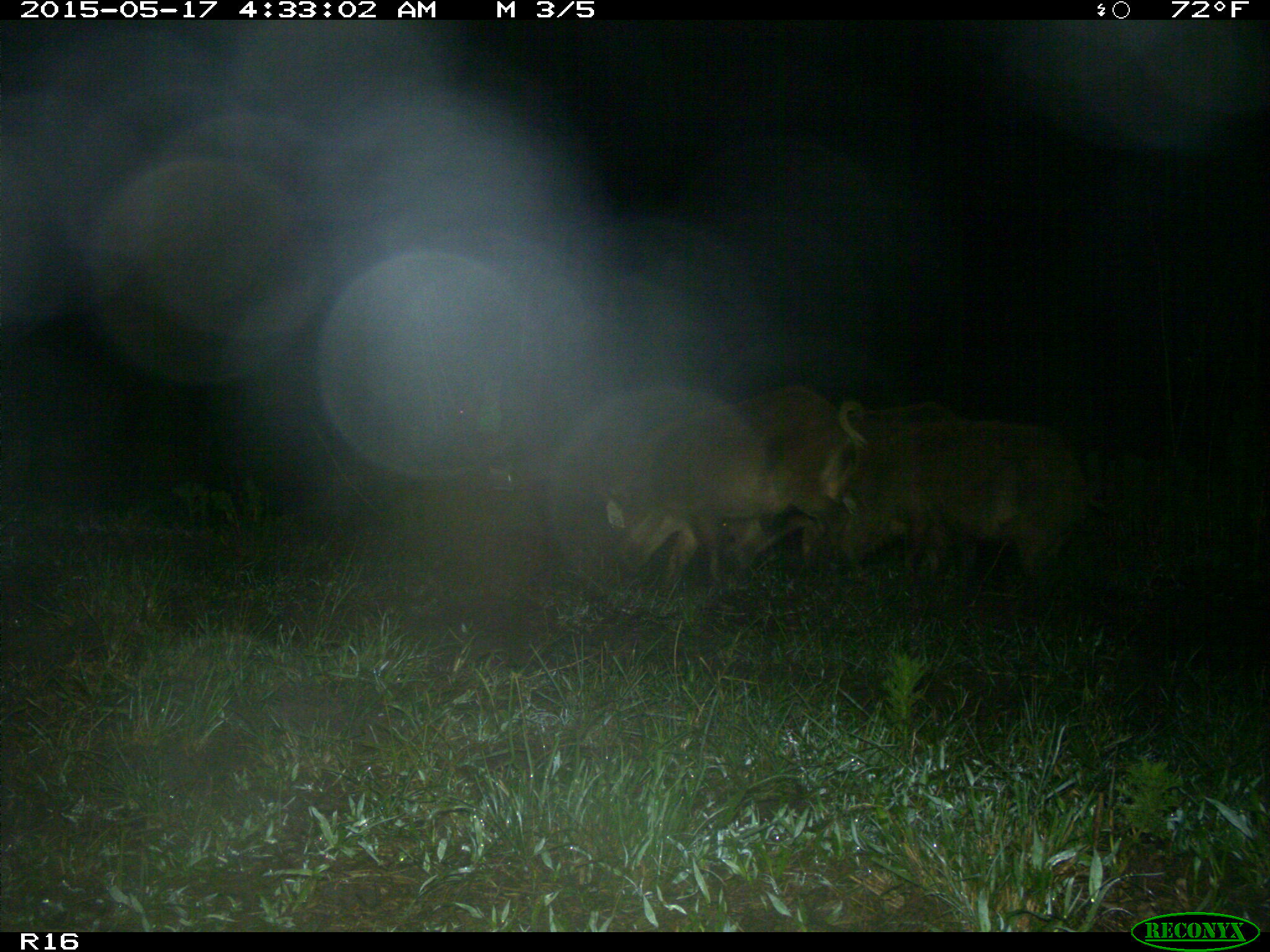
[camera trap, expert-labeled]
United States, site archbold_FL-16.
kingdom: Animalia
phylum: Chordata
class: Mammalia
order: Artiodactyla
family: Suidae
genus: Sus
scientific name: Sus scrofa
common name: wild boar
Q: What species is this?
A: Sus scrofa (wild boar).